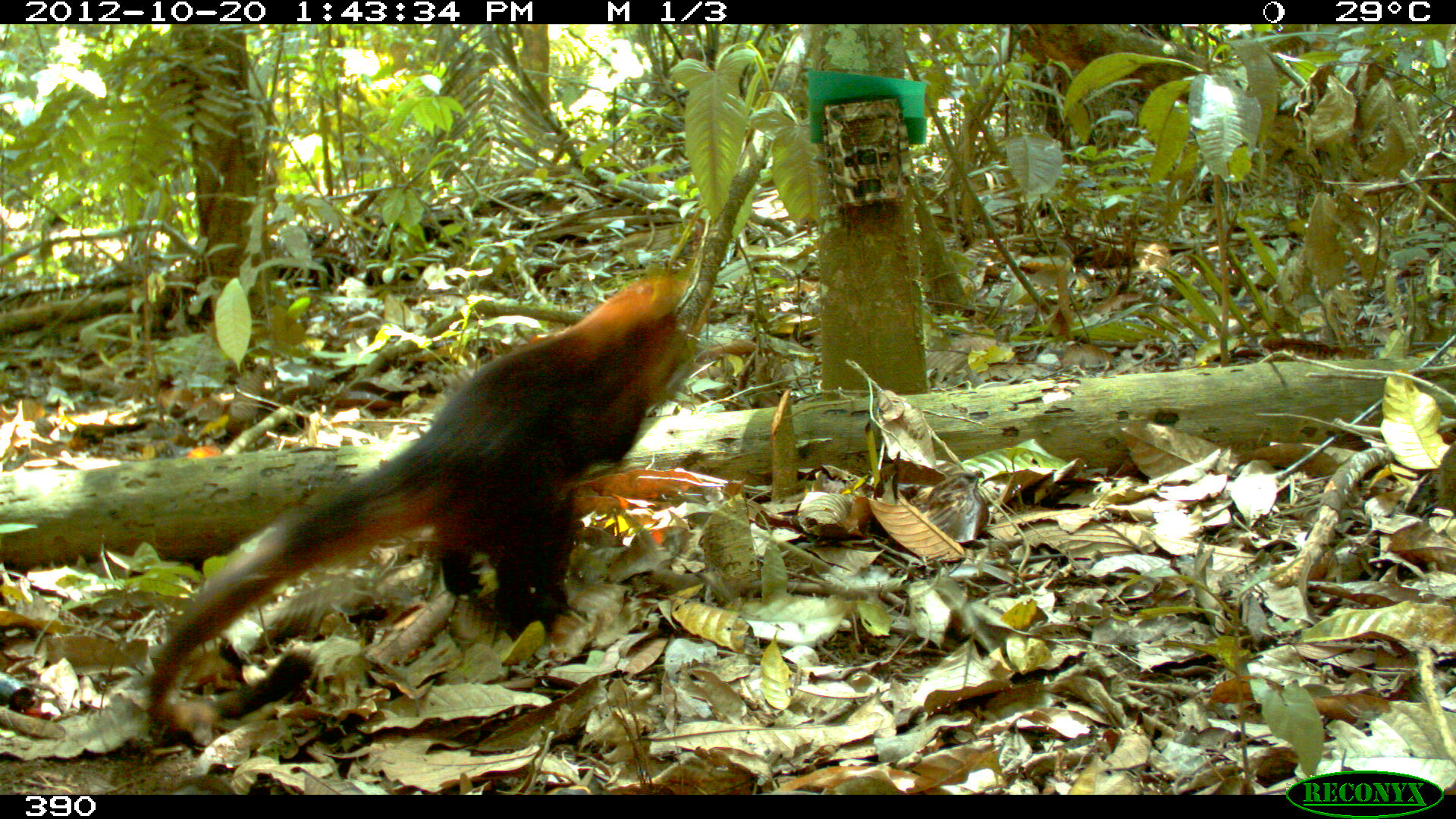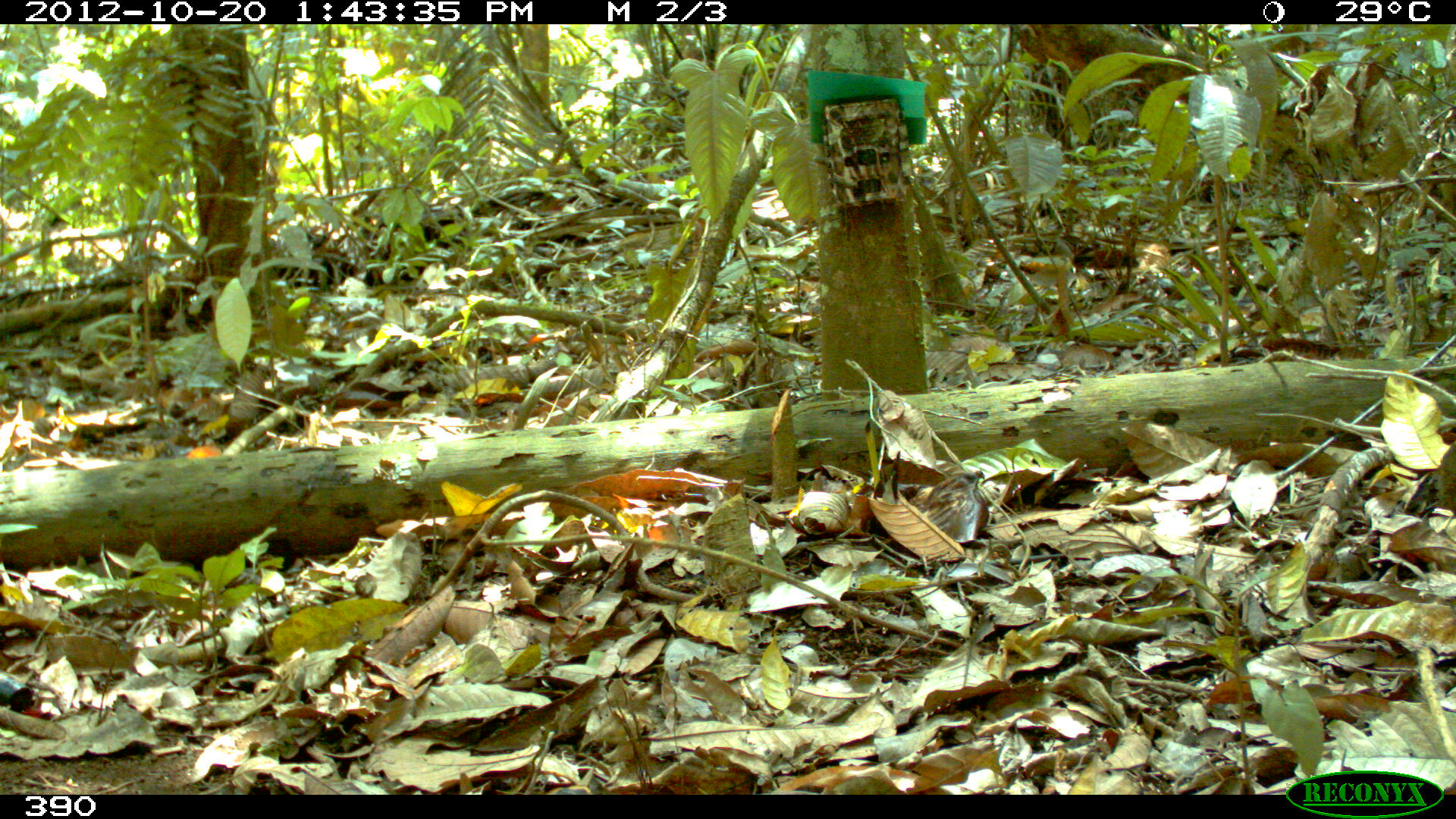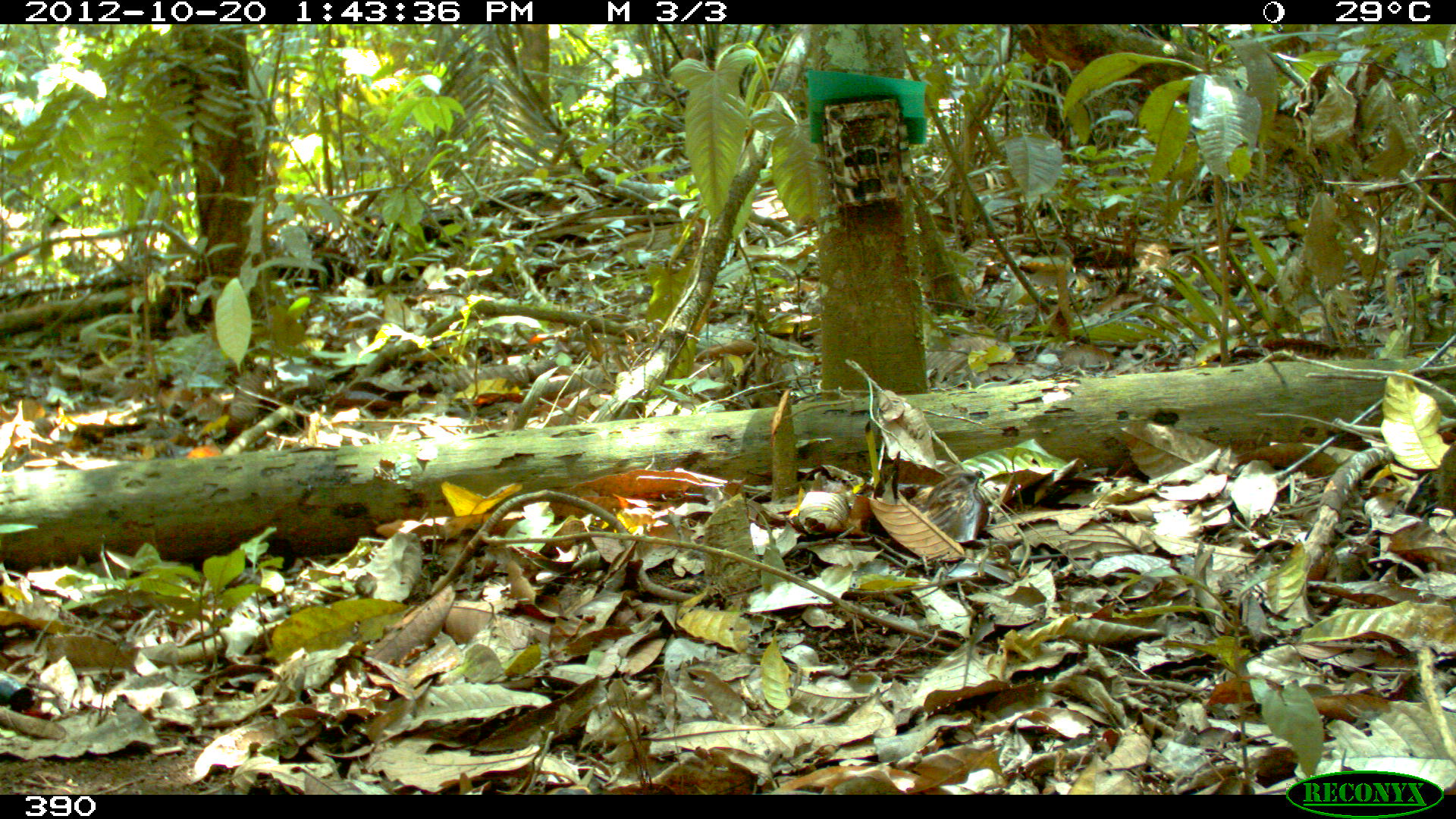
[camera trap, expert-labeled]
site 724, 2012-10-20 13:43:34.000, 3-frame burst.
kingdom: Animalia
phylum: Chordata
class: Mammalia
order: Carnivora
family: Procyonidae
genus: Nasua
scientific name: Nasua nasua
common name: south american coati